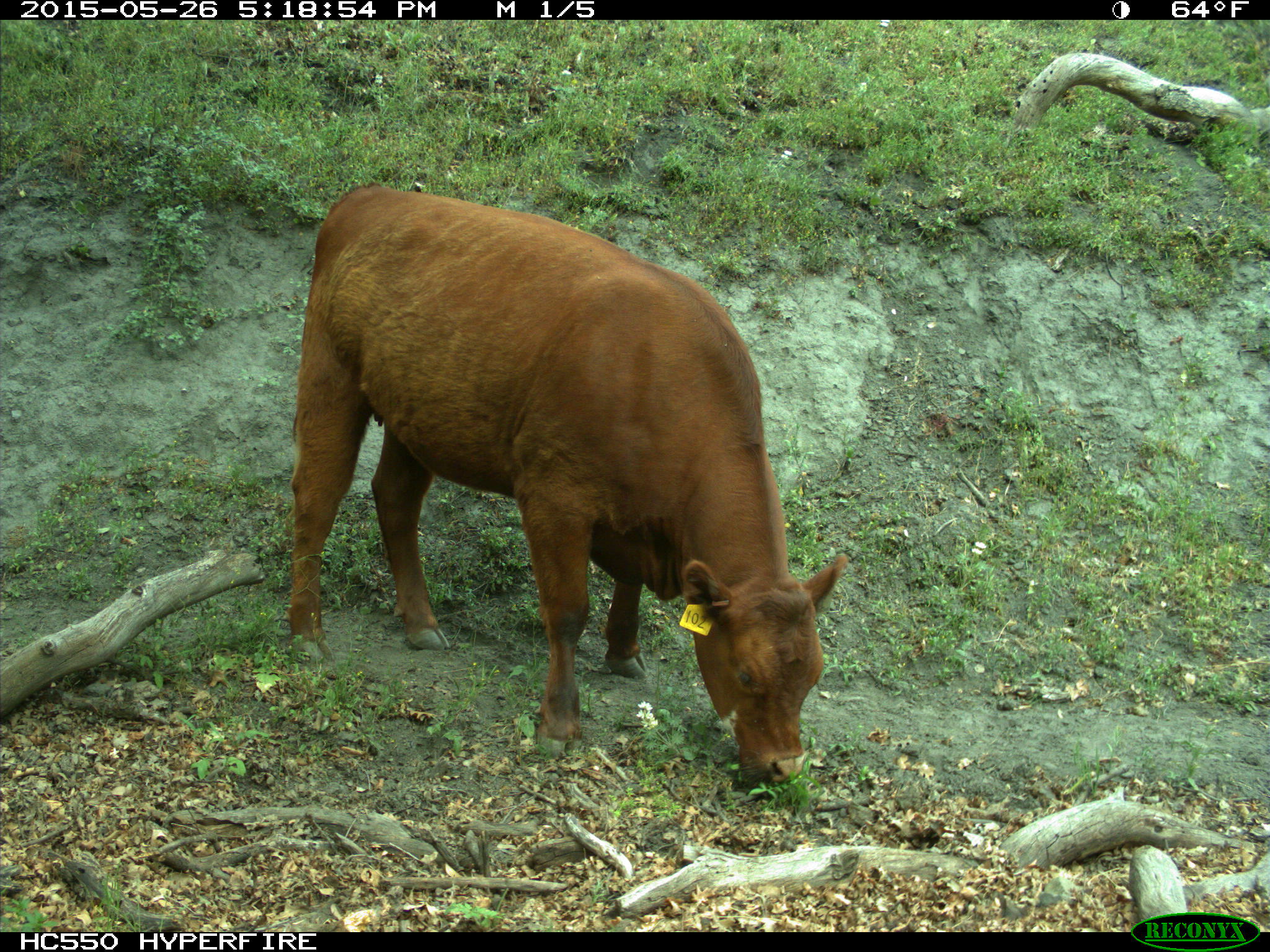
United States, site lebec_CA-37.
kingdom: Animalia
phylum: Chordata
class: Mammalia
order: Artiodactyla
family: Bovidae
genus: Bos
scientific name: Bos taurus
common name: domestic cow